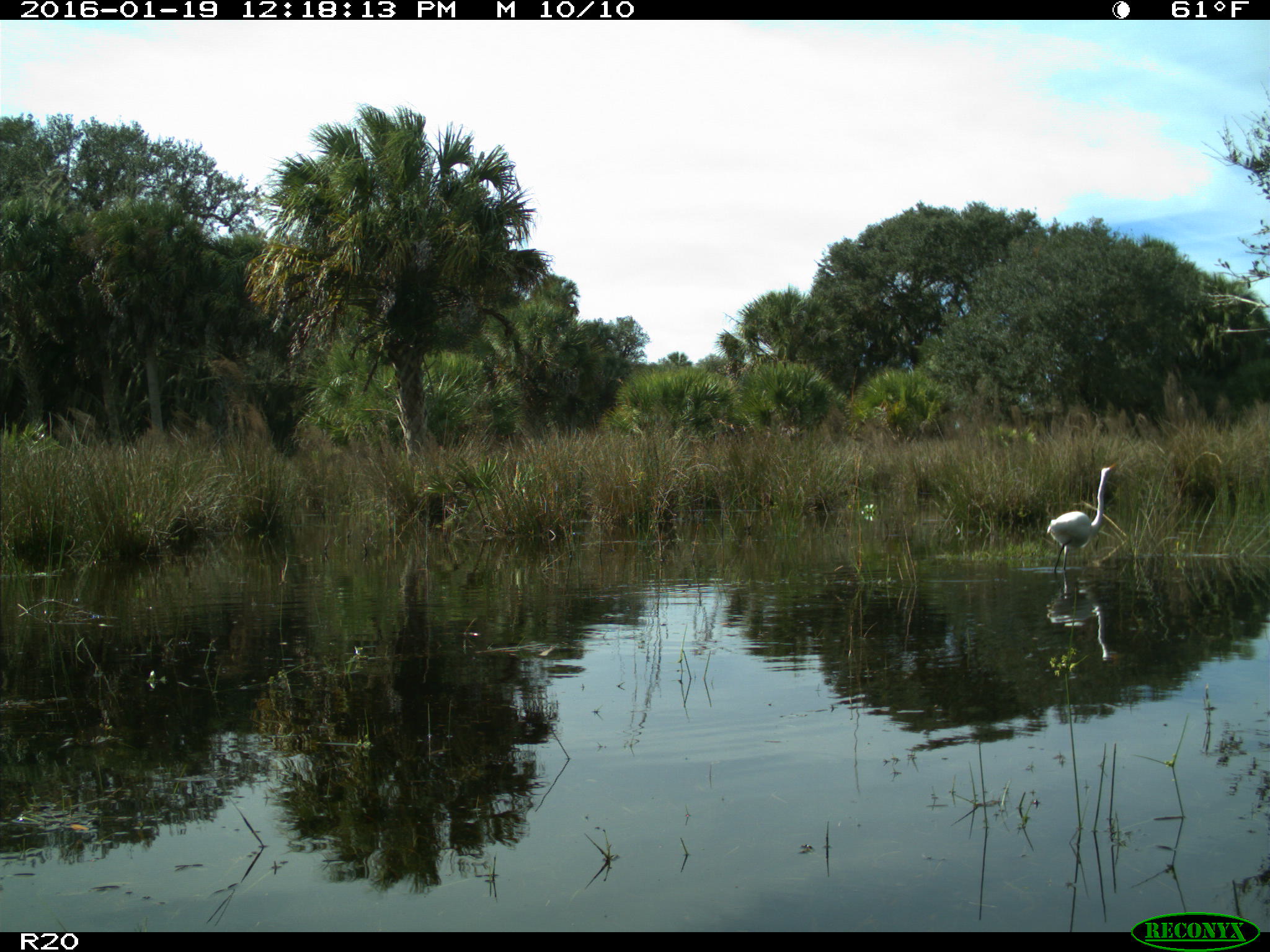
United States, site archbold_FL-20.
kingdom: Animalia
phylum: Chordata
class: Aves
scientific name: Aves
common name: birds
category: unidentified bird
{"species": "unidentified bird (birds) (Aves)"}